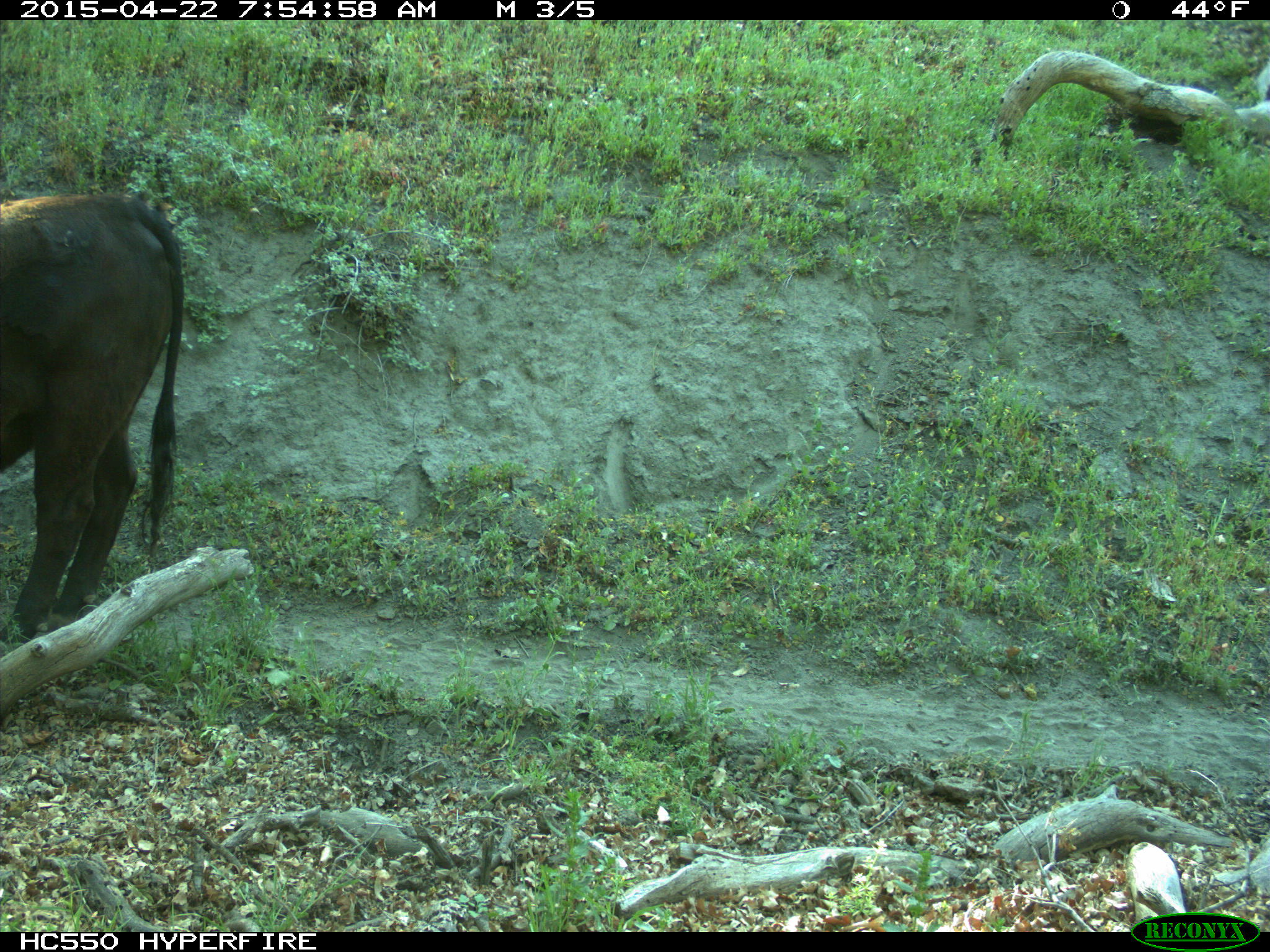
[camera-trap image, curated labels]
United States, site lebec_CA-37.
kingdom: Animalia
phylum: Chordata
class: Mammalia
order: Artiodactyla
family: Bovidae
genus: Bos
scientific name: Bos taurus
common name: domestic cow